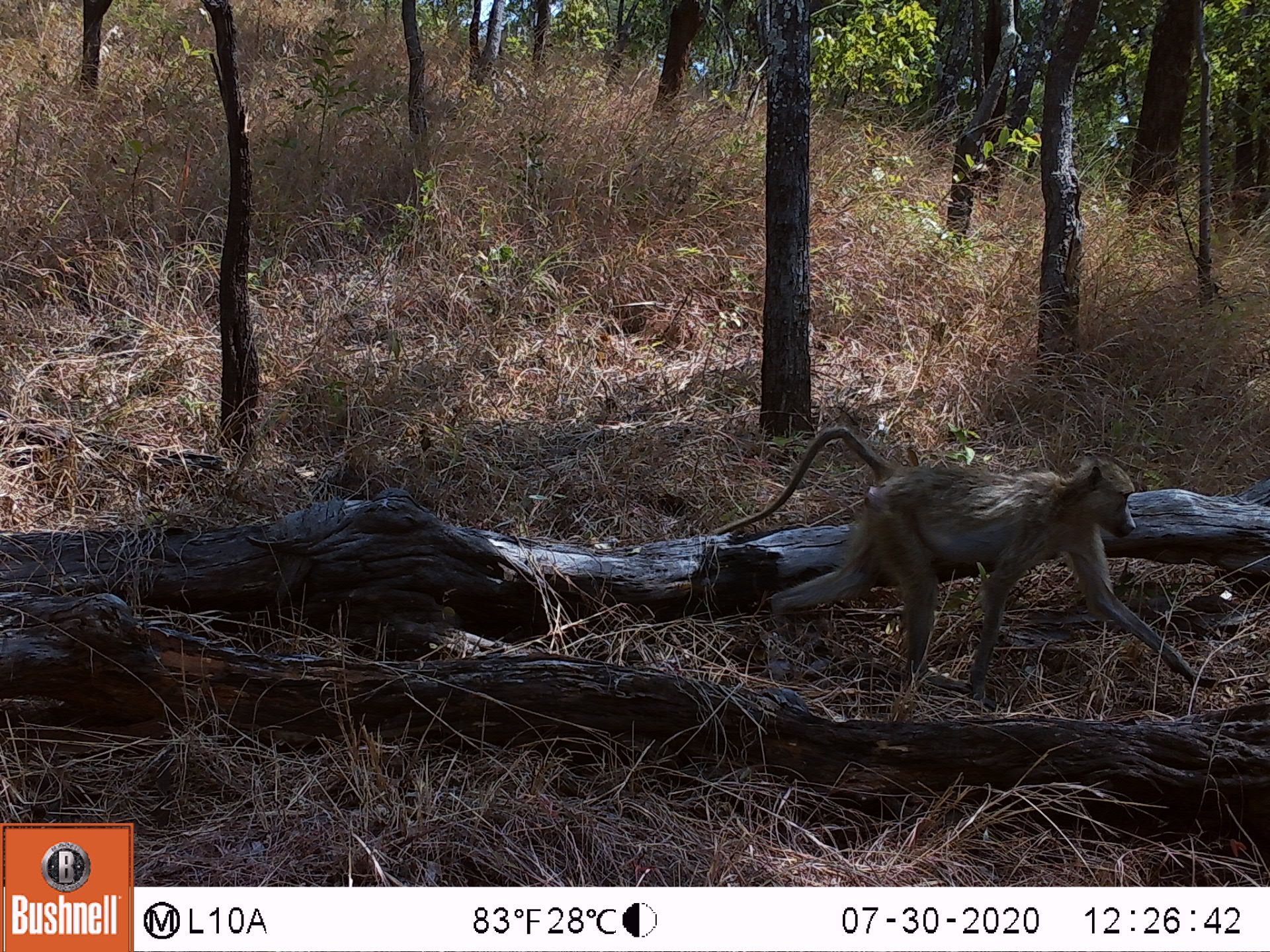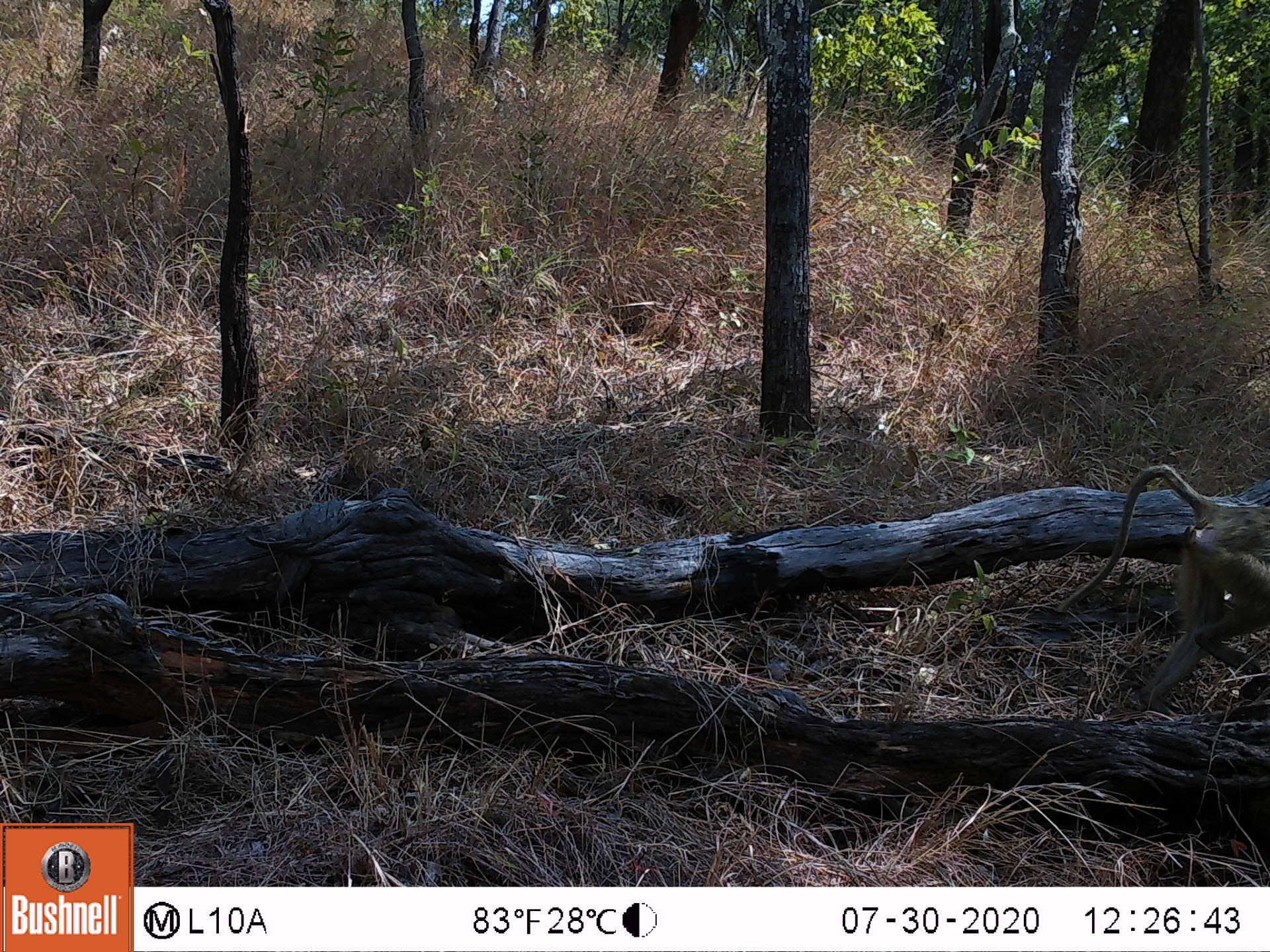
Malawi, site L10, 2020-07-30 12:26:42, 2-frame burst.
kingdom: Animalia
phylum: Chordata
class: Mammalia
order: Primates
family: Cercopithecidae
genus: Papio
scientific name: Papio cynocephalus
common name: yellow baboon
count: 1